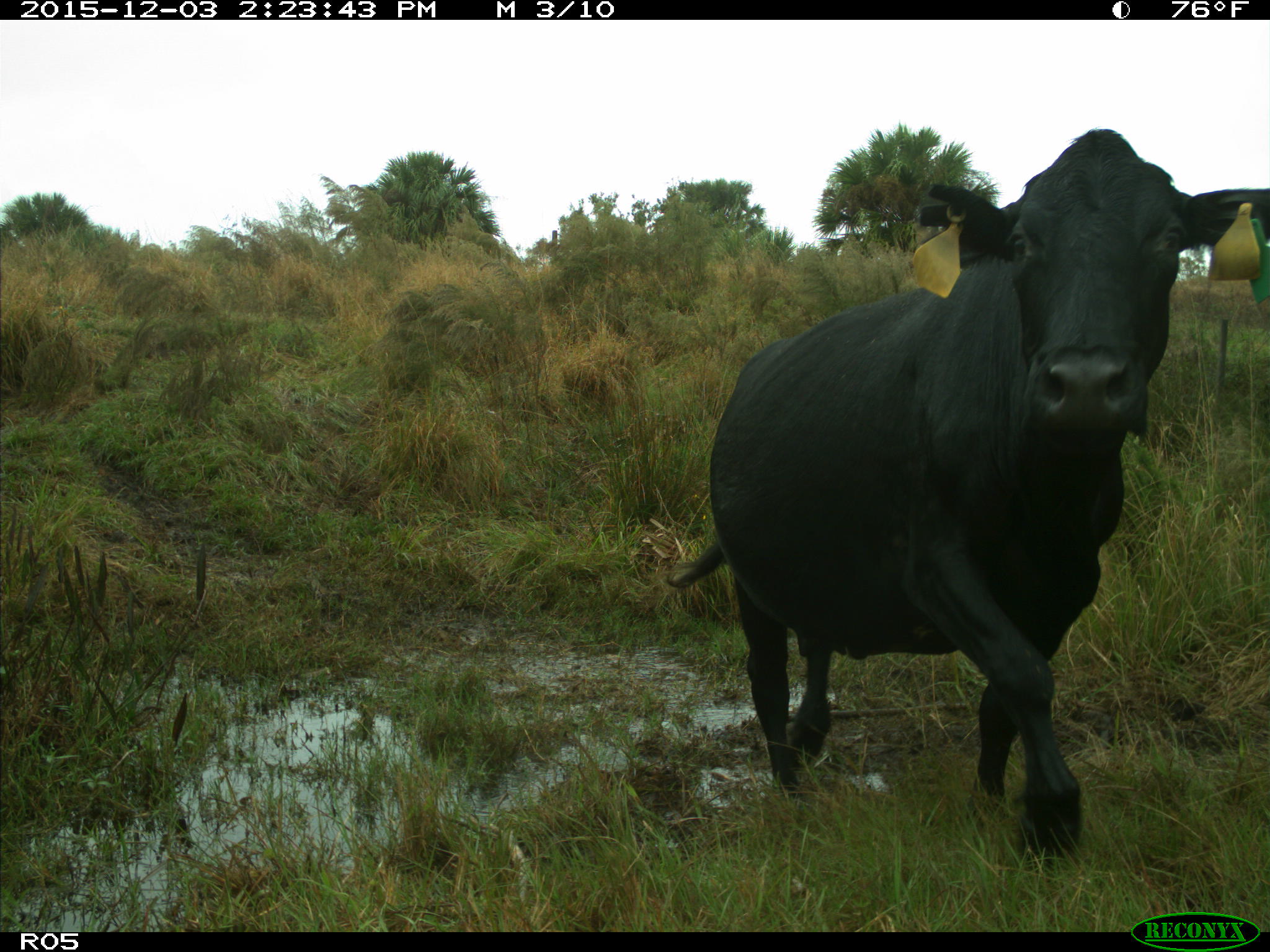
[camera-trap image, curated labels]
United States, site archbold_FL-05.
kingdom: Animalia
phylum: Chordata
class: Mammalia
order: Artiodactyla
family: Bovidae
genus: Bos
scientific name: Bos taurus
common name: domestic cow